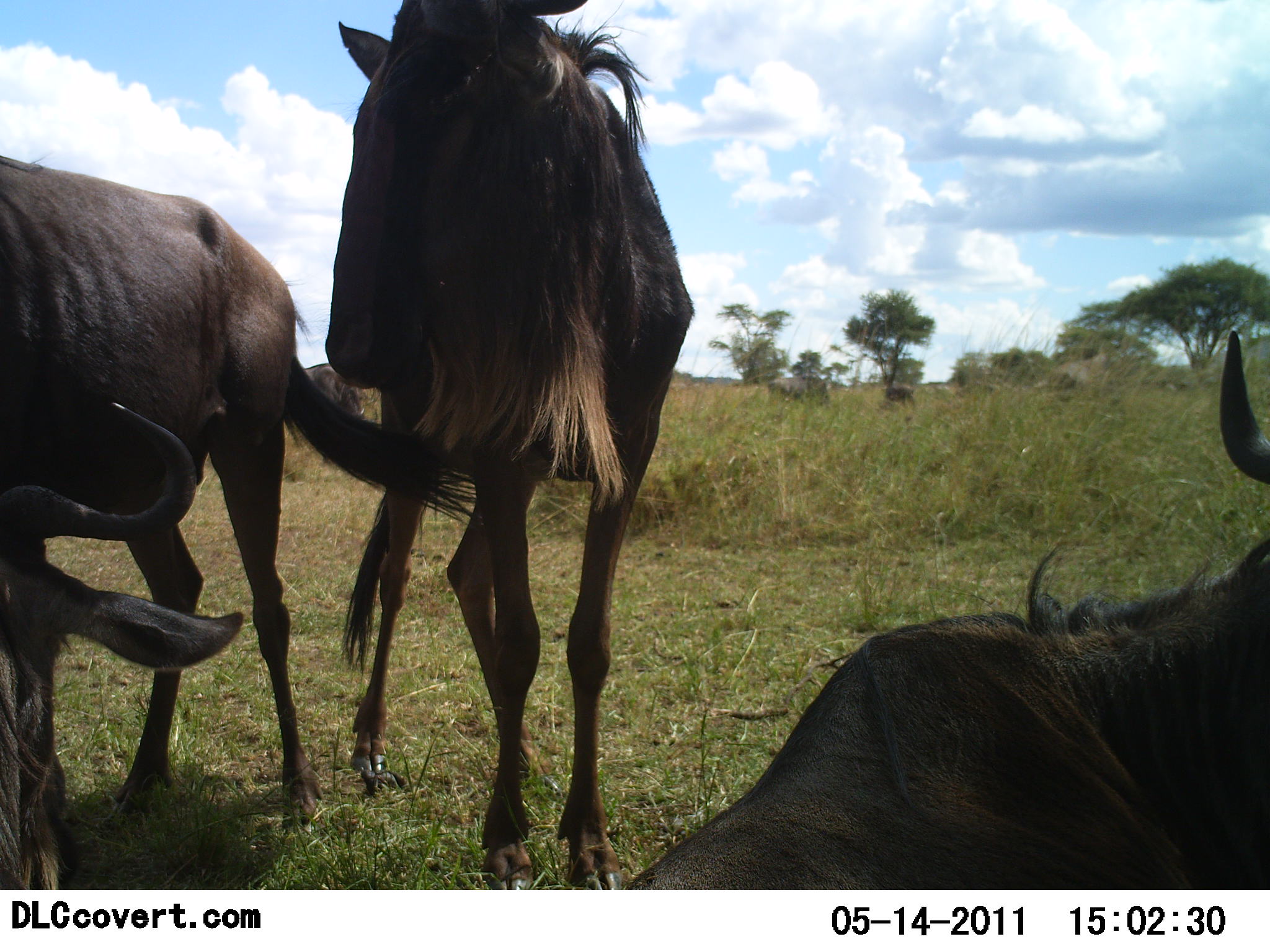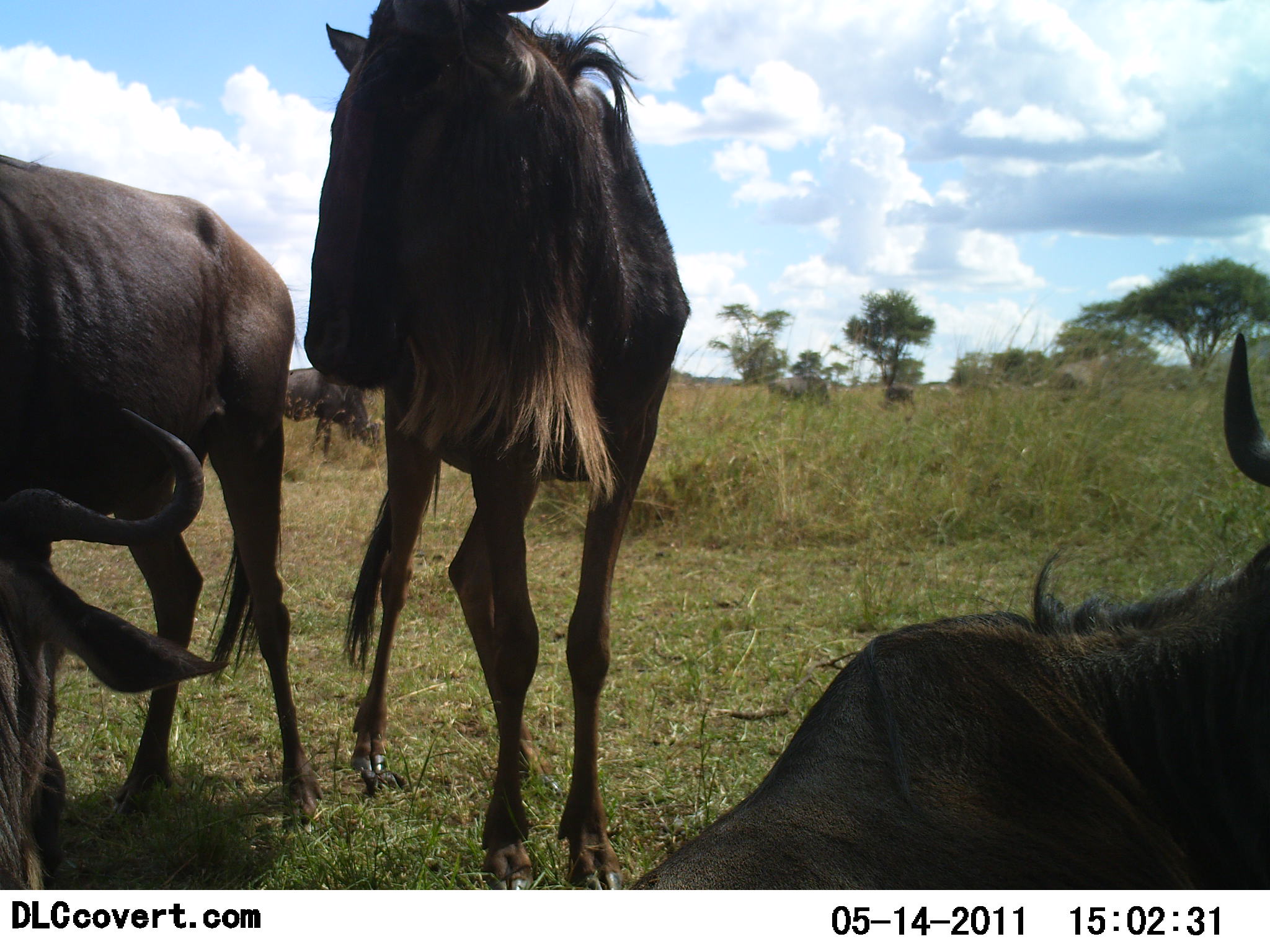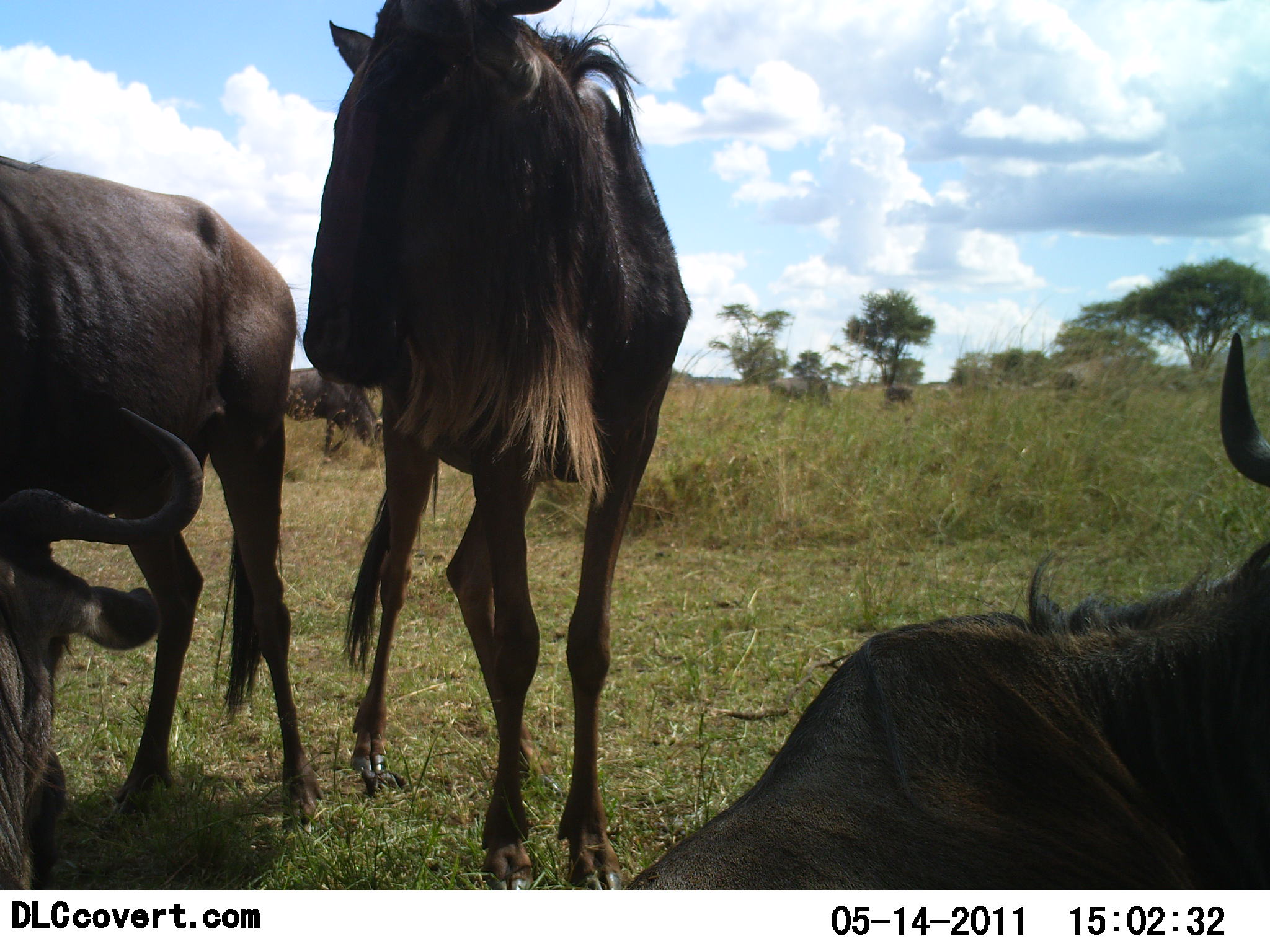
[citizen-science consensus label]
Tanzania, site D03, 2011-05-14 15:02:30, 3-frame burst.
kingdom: Animalia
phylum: Chordata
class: Mammalia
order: Artiodactyla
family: Bovidae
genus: Connochaetes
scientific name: Connochaetes taurinus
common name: blue wildebeest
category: wildebeest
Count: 5.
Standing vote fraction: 82%.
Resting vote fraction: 73%.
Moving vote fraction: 0%.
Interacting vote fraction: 9%.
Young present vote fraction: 0%.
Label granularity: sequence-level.